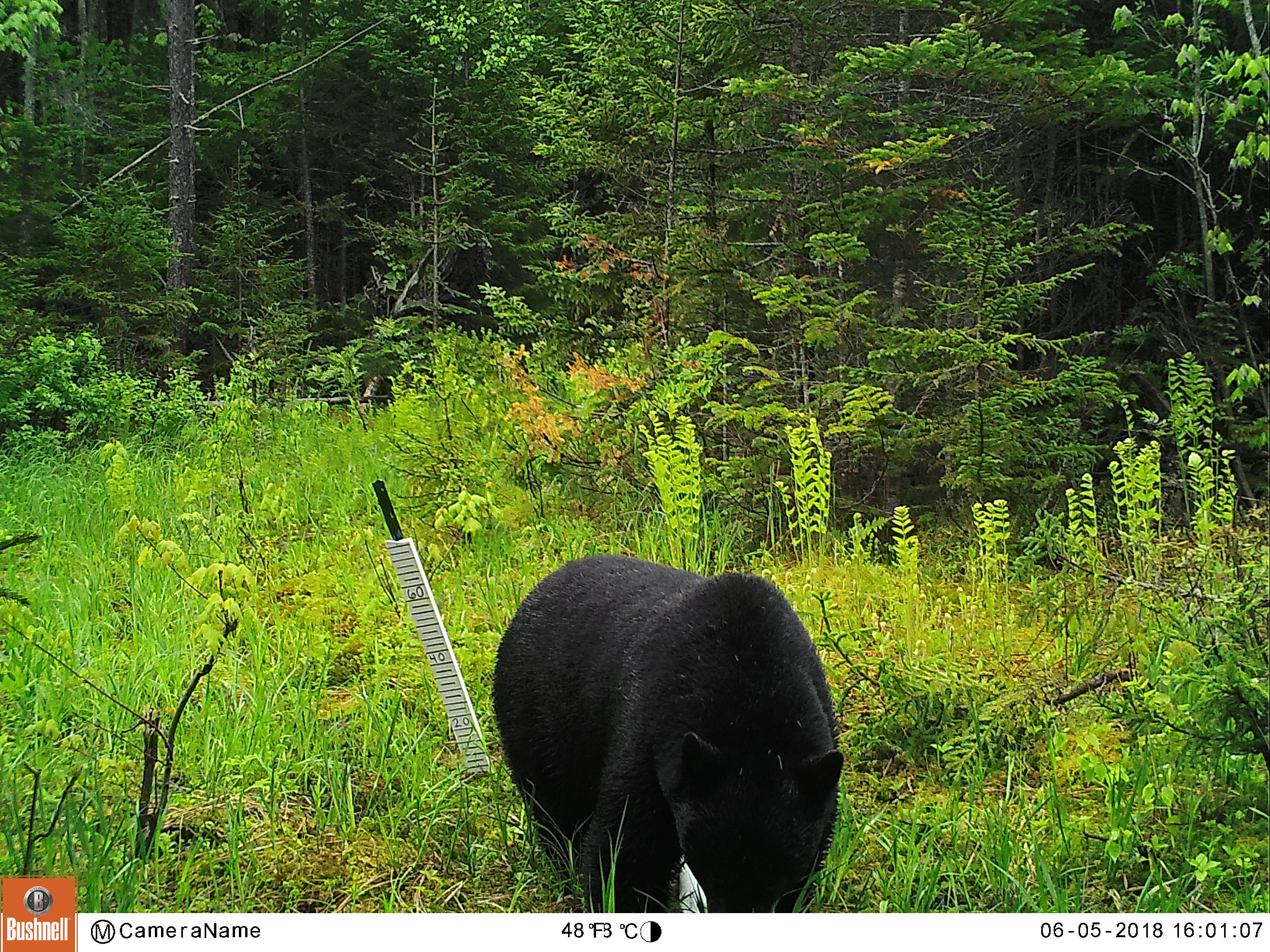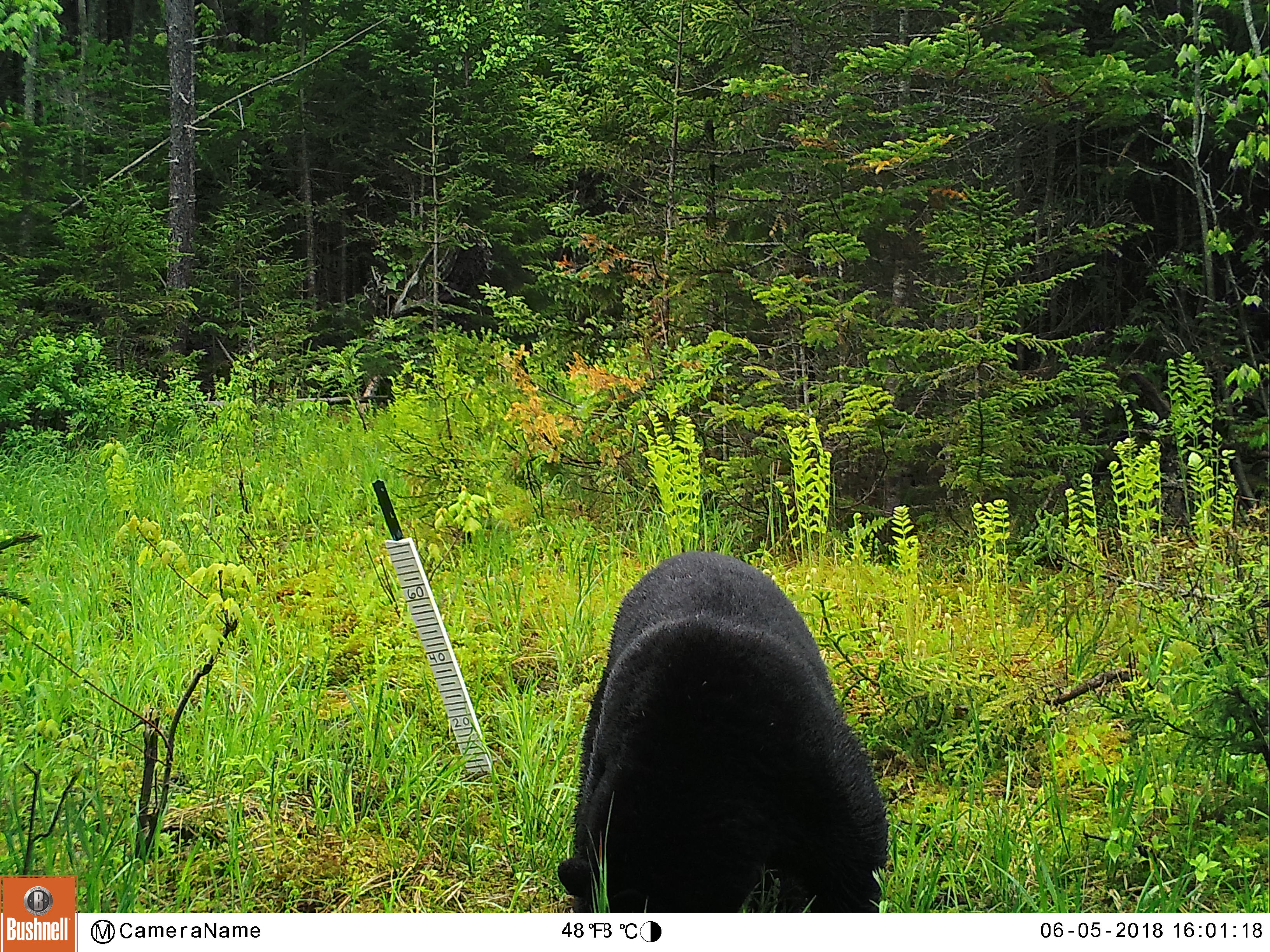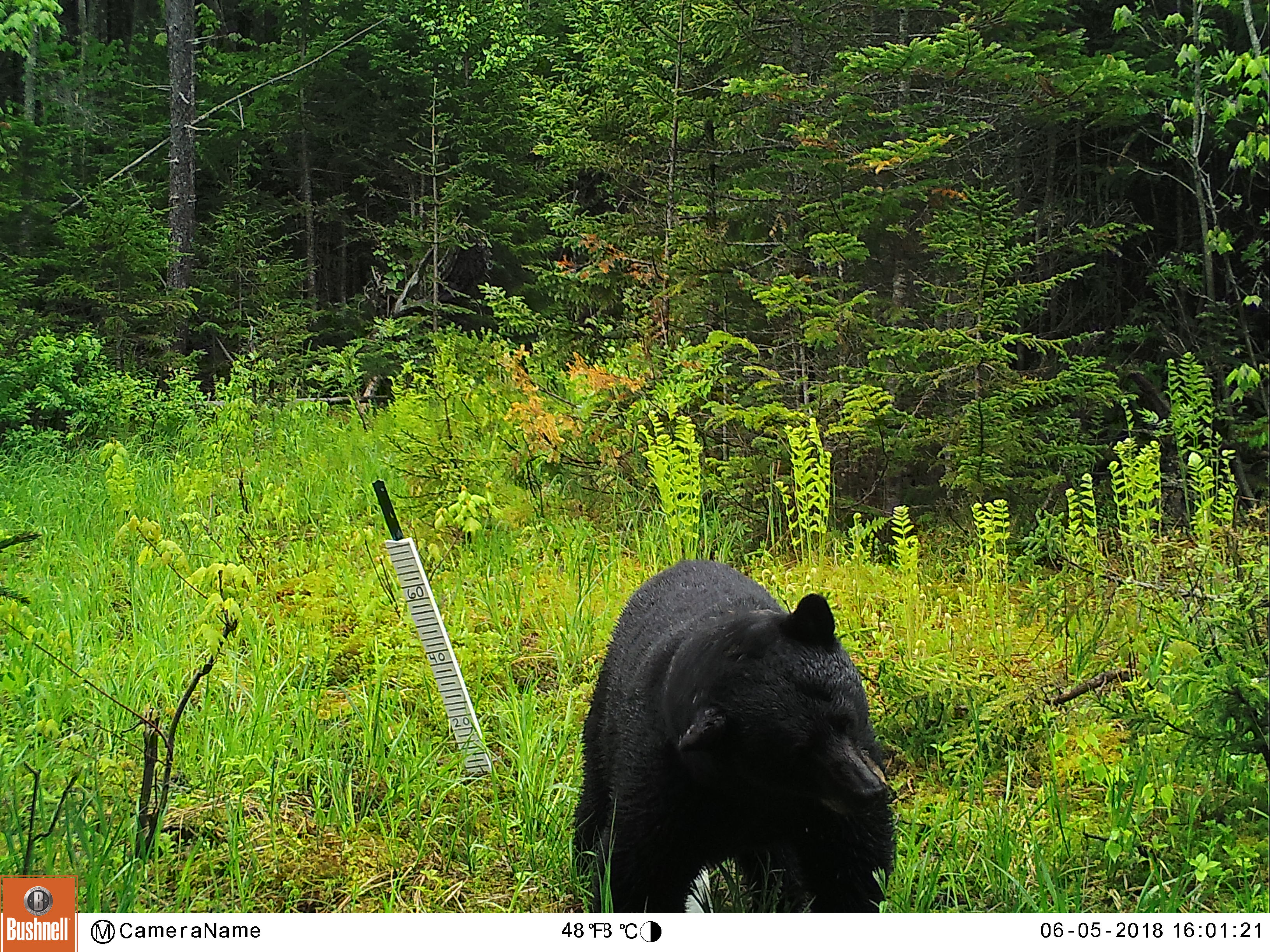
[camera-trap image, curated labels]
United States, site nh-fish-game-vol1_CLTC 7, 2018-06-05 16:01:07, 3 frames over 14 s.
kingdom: Animalia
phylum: Chordata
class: Mammalia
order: Carnivora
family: Ursidae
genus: Ursus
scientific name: Ursus americanus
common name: black bear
Black bear (Ursus americanus).